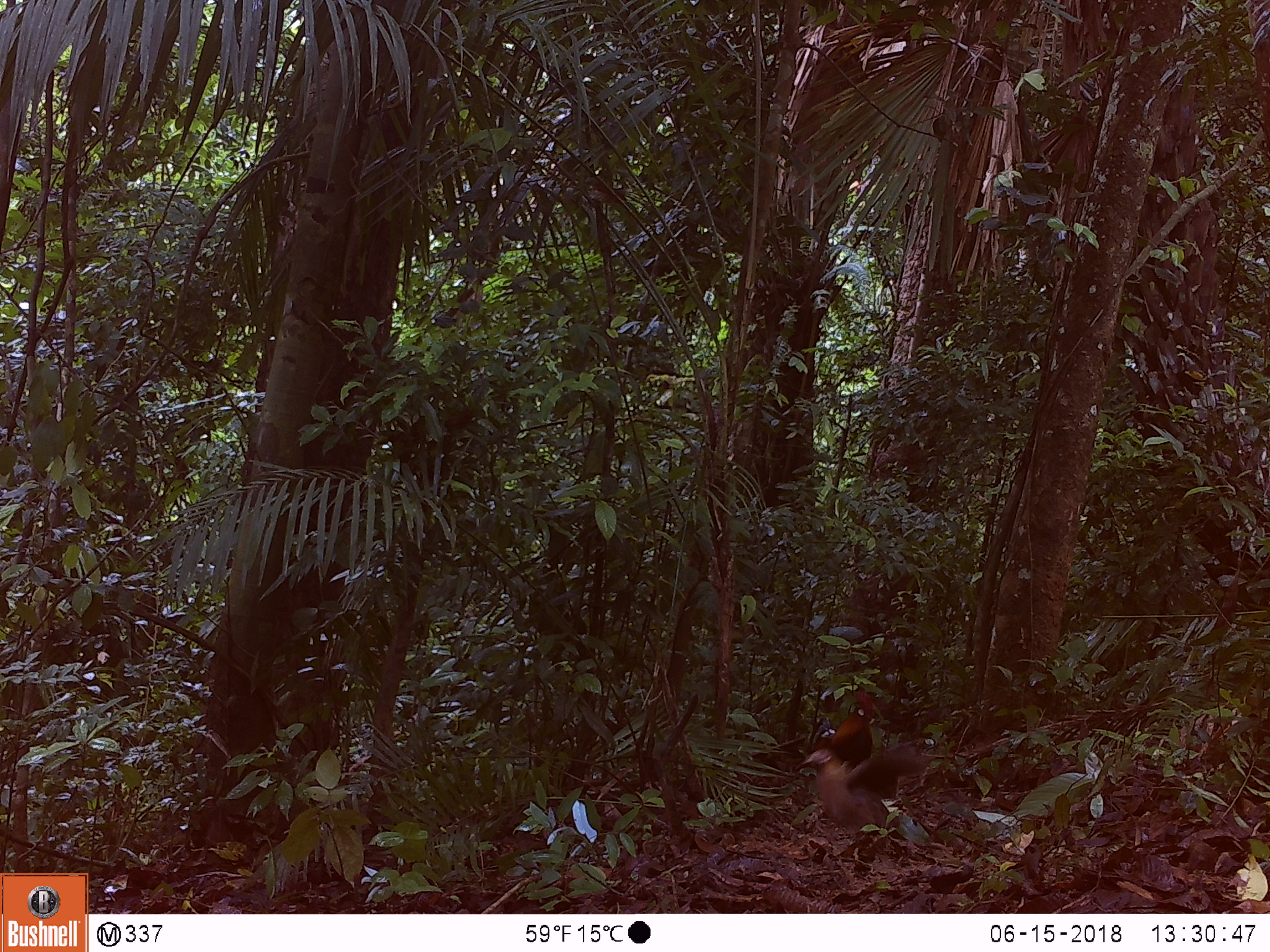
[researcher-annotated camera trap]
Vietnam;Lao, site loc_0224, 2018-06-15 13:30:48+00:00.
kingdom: Animalia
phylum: Chordata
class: Aves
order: Galliformes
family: Phasianidae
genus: Gallus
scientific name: Gallus gallus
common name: red junglefowl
Red junglefowl (Gallus gallus). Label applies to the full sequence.